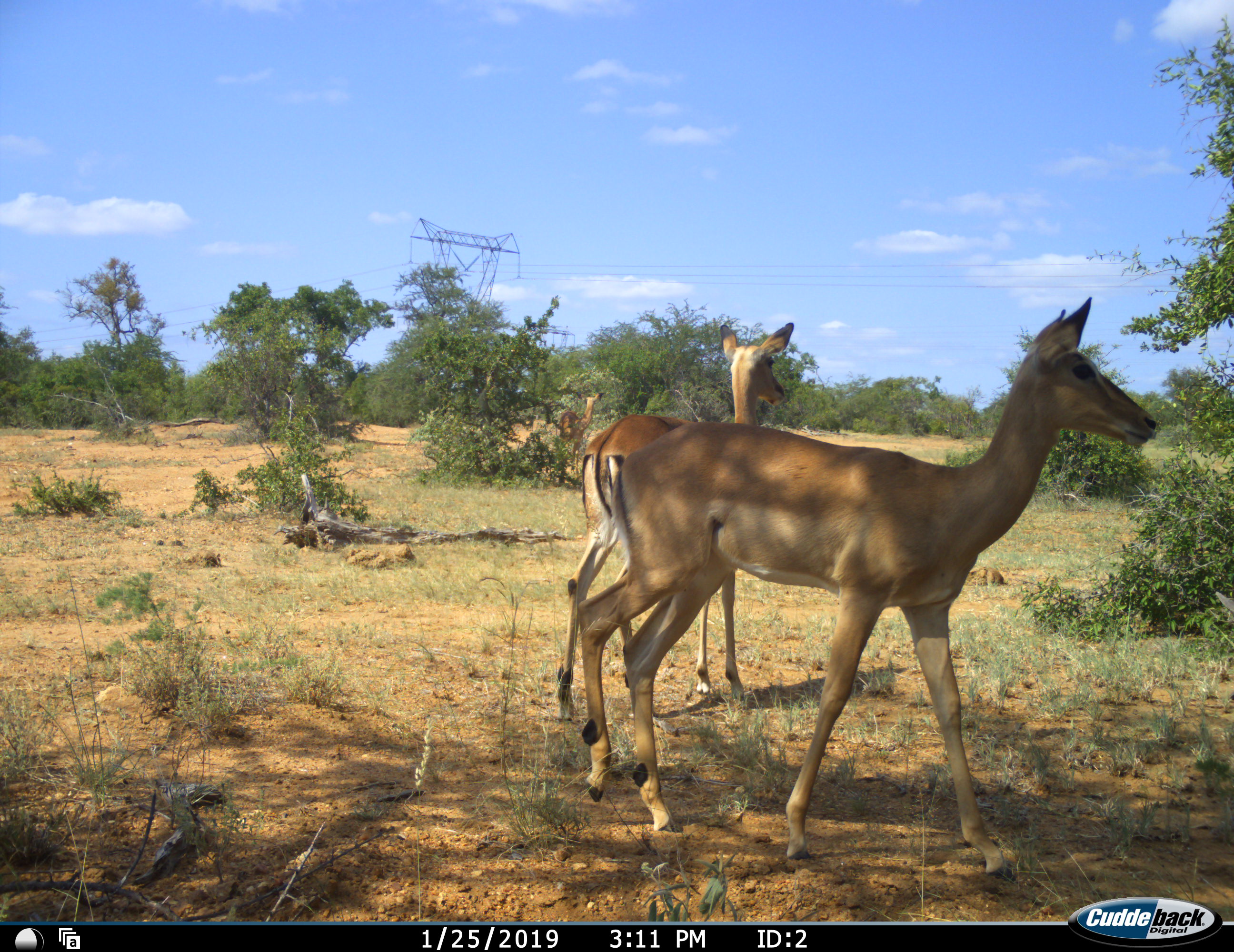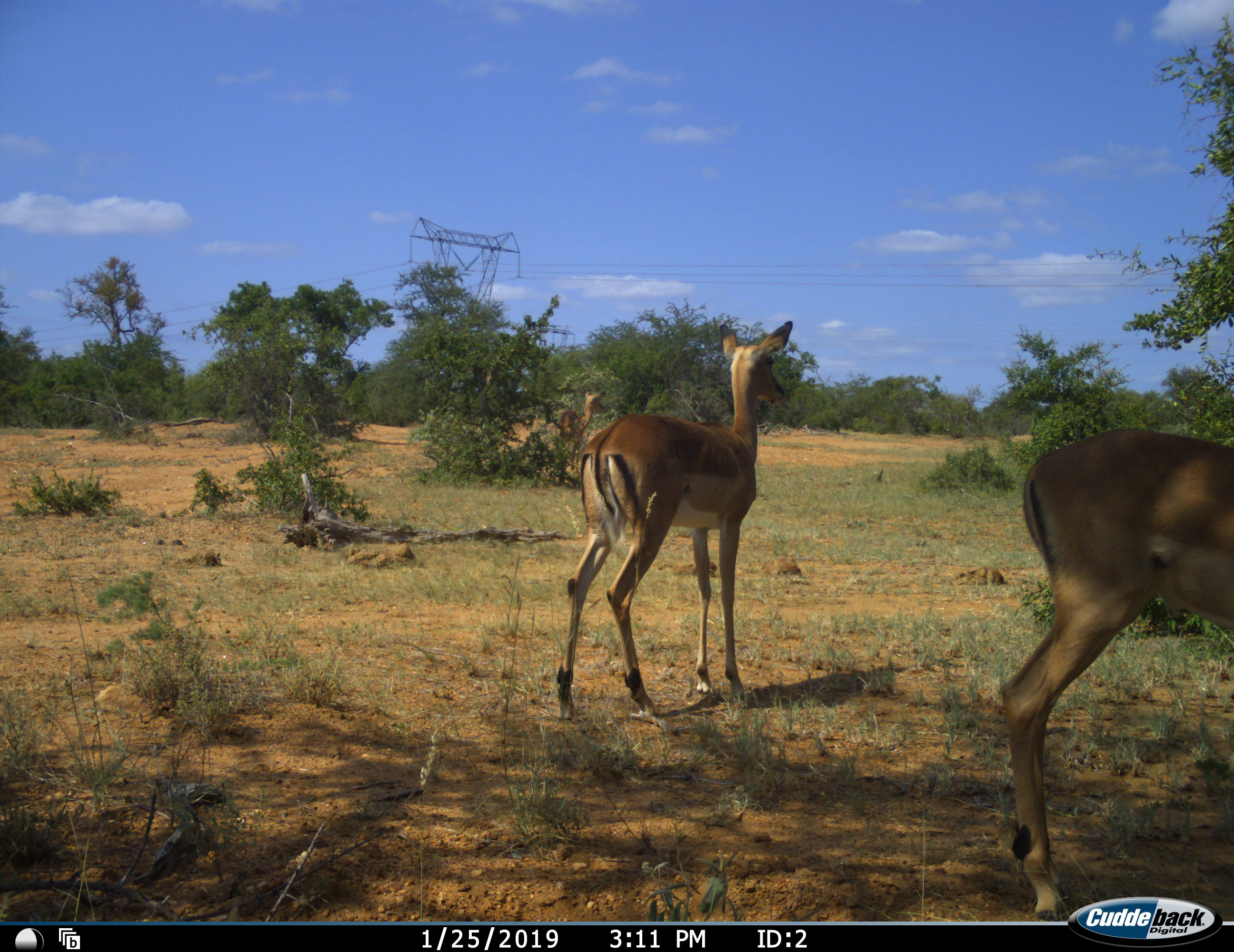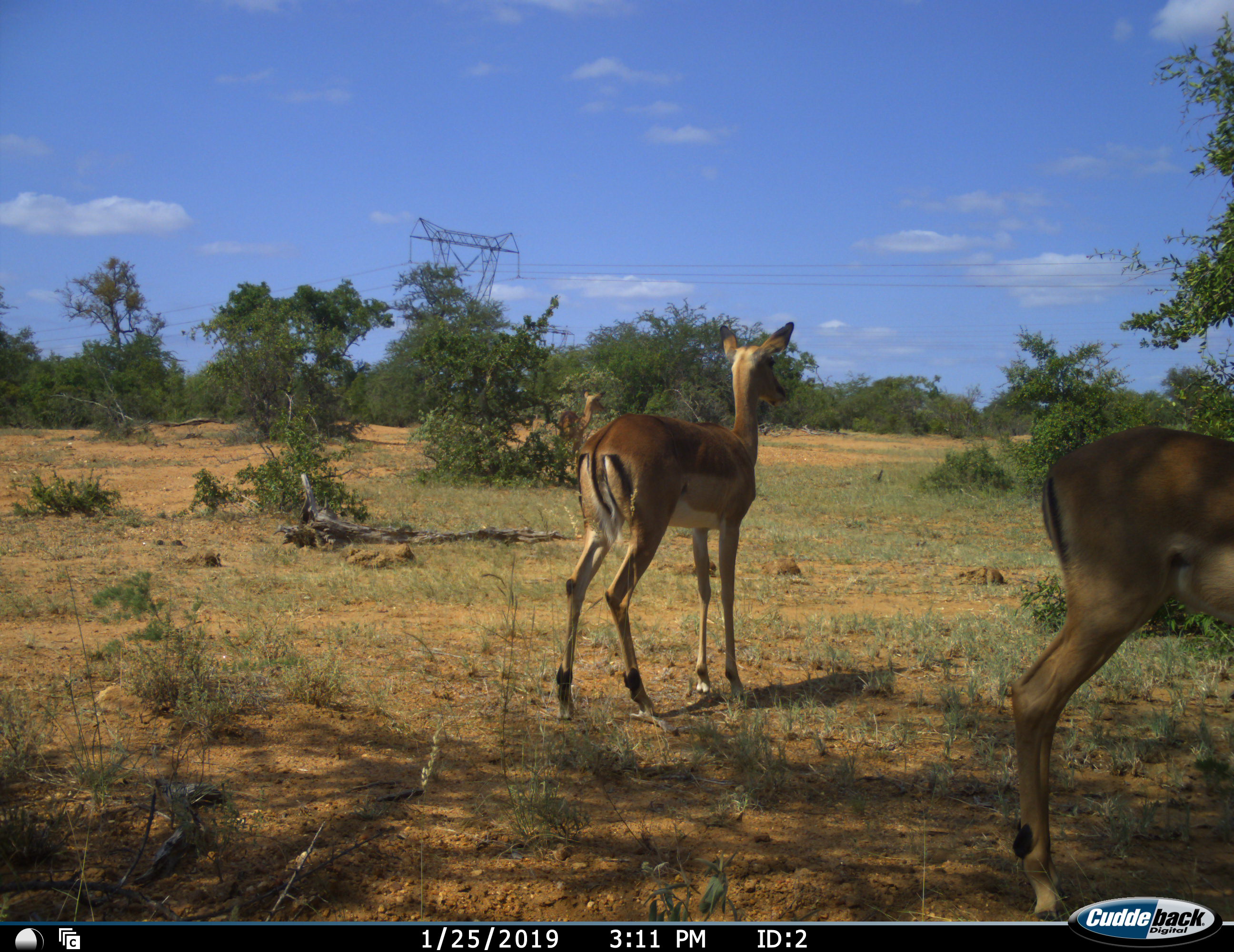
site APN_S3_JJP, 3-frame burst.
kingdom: Animalia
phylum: Chordata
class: Mammalia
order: Artiodactyla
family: Bovidae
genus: Aepyceros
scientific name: Aepyceros melampus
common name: impala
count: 3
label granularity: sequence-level